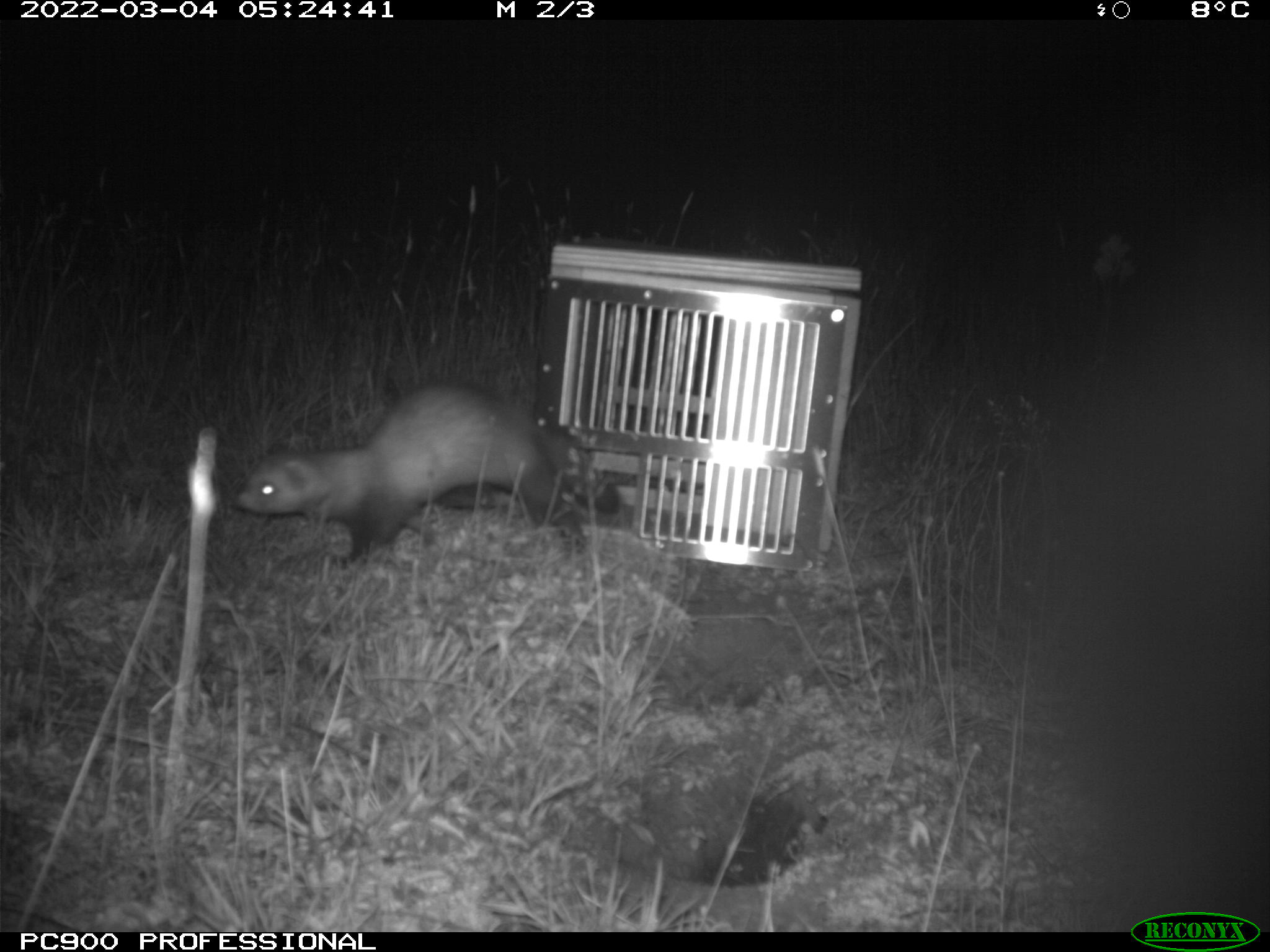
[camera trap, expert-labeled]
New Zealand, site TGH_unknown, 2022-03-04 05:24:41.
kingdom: Animalia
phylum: Chordata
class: Mammalia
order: Carnivora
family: Mustelidae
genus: Mustela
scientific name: Mustela furo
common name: ferret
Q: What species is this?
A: Ferret (Mustela furo).